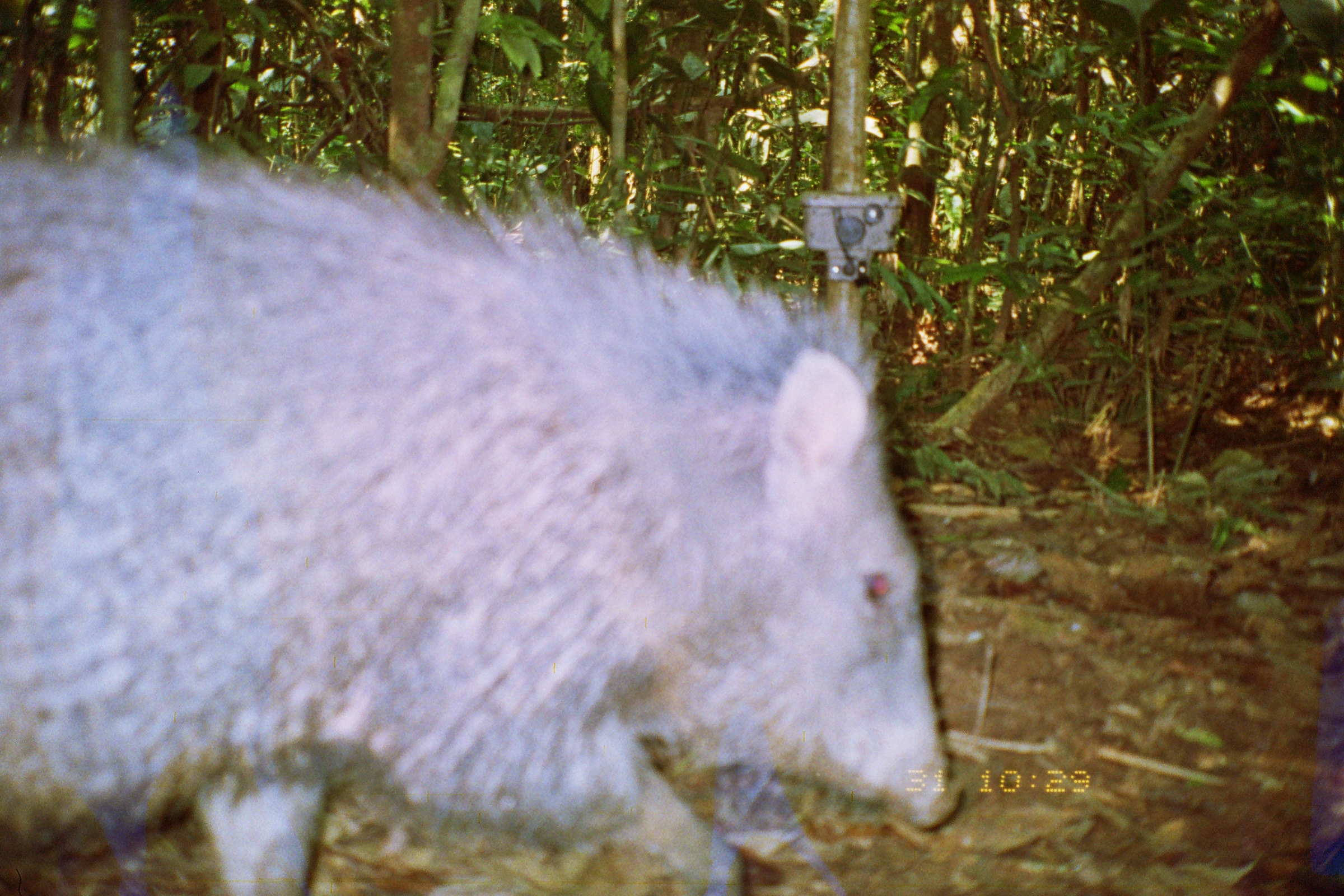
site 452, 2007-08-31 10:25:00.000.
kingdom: Animalia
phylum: Chordata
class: Mammalia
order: Artiodactyla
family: Tayassuidae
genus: Pecari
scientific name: Pecari tajacu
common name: collared peccary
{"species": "Pecari tajacu (collared peccary)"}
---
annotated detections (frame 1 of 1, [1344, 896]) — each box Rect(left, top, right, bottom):
pecari tajacu: Rect(0, 133, 966, 896)